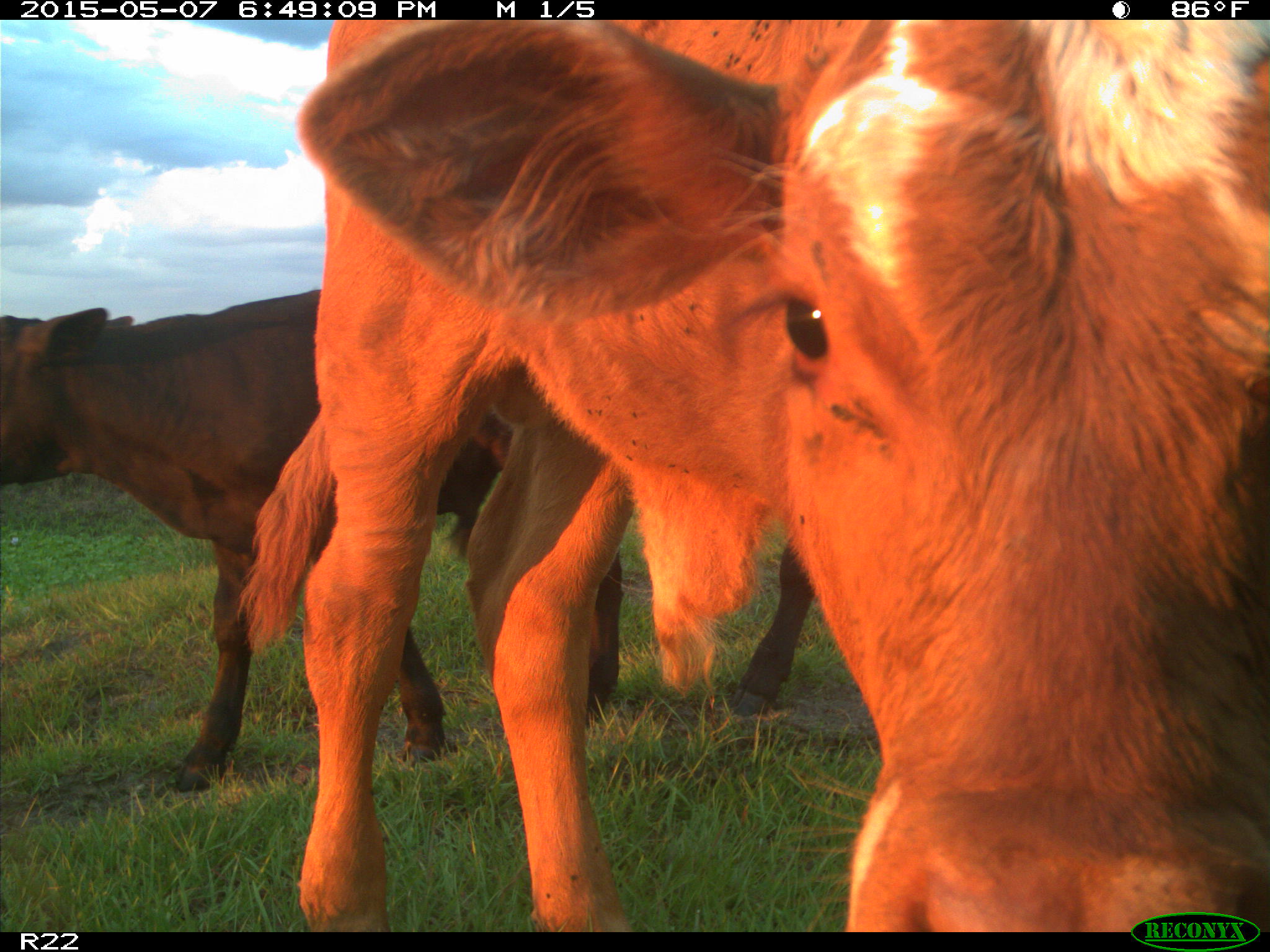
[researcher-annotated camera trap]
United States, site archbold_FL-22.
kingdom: Animalia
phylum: Chordata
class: Mammalia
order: Artiodactyla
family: Bovidae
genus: Bos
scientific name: Bos taurus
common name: domestic cow